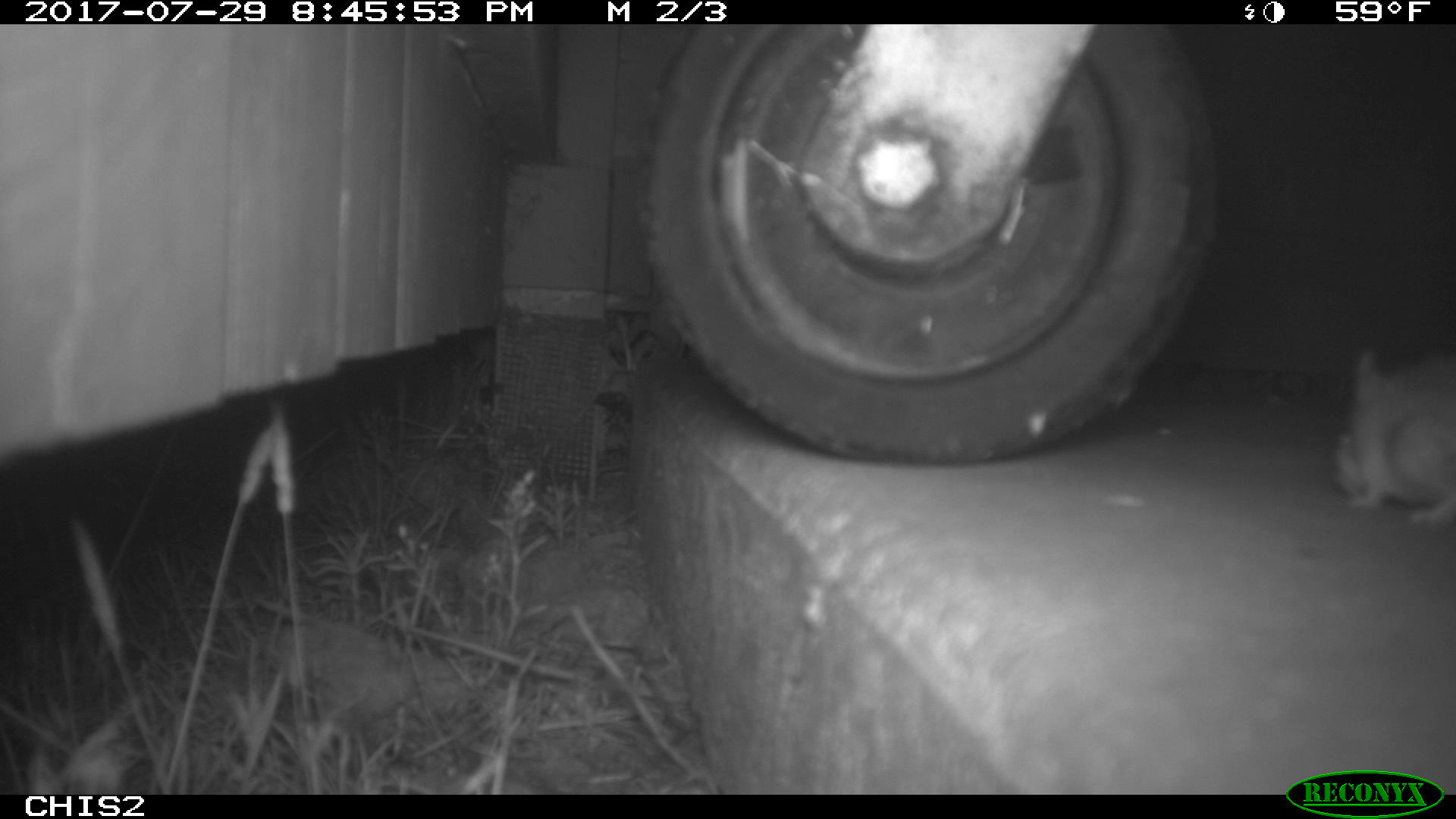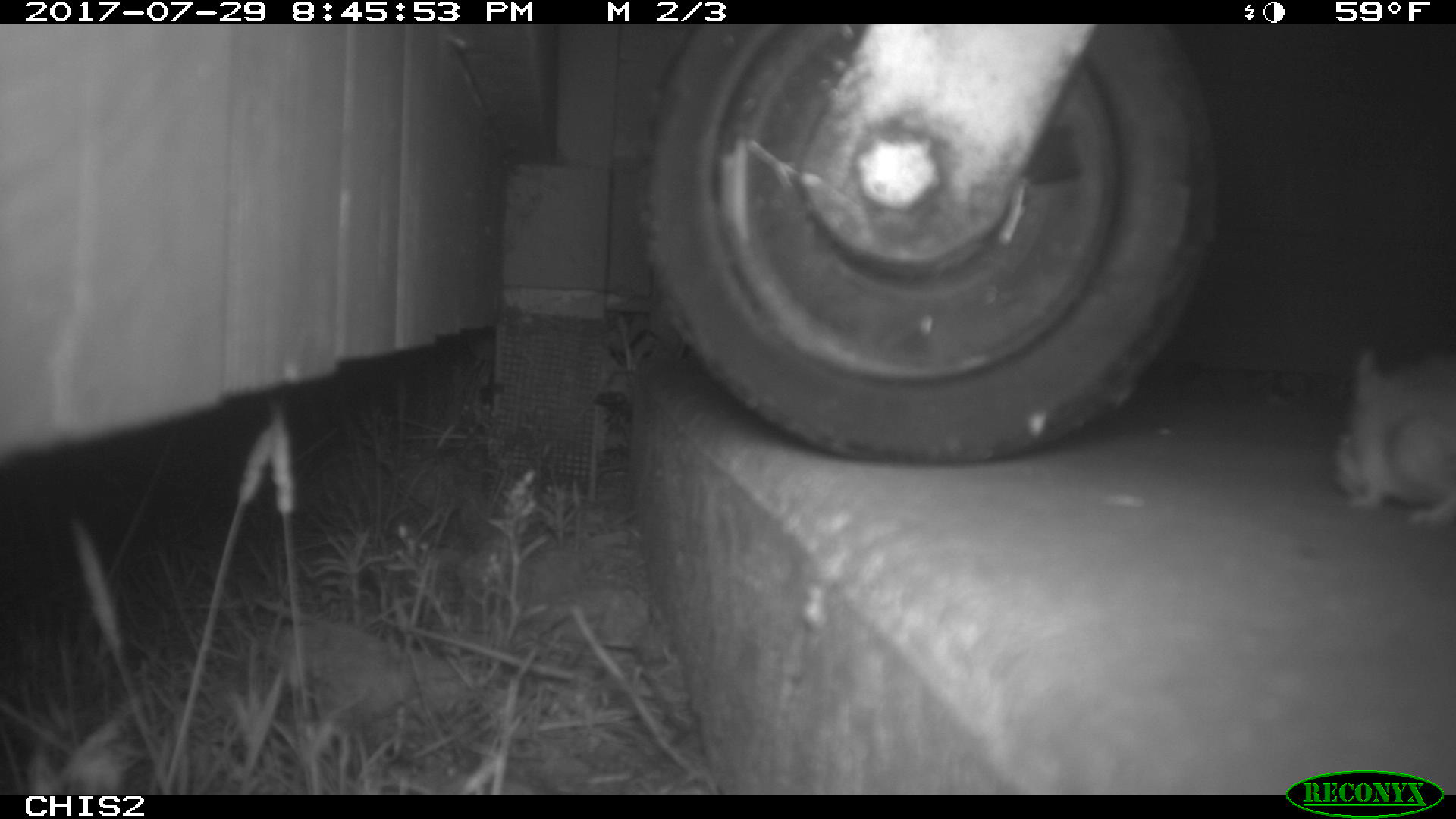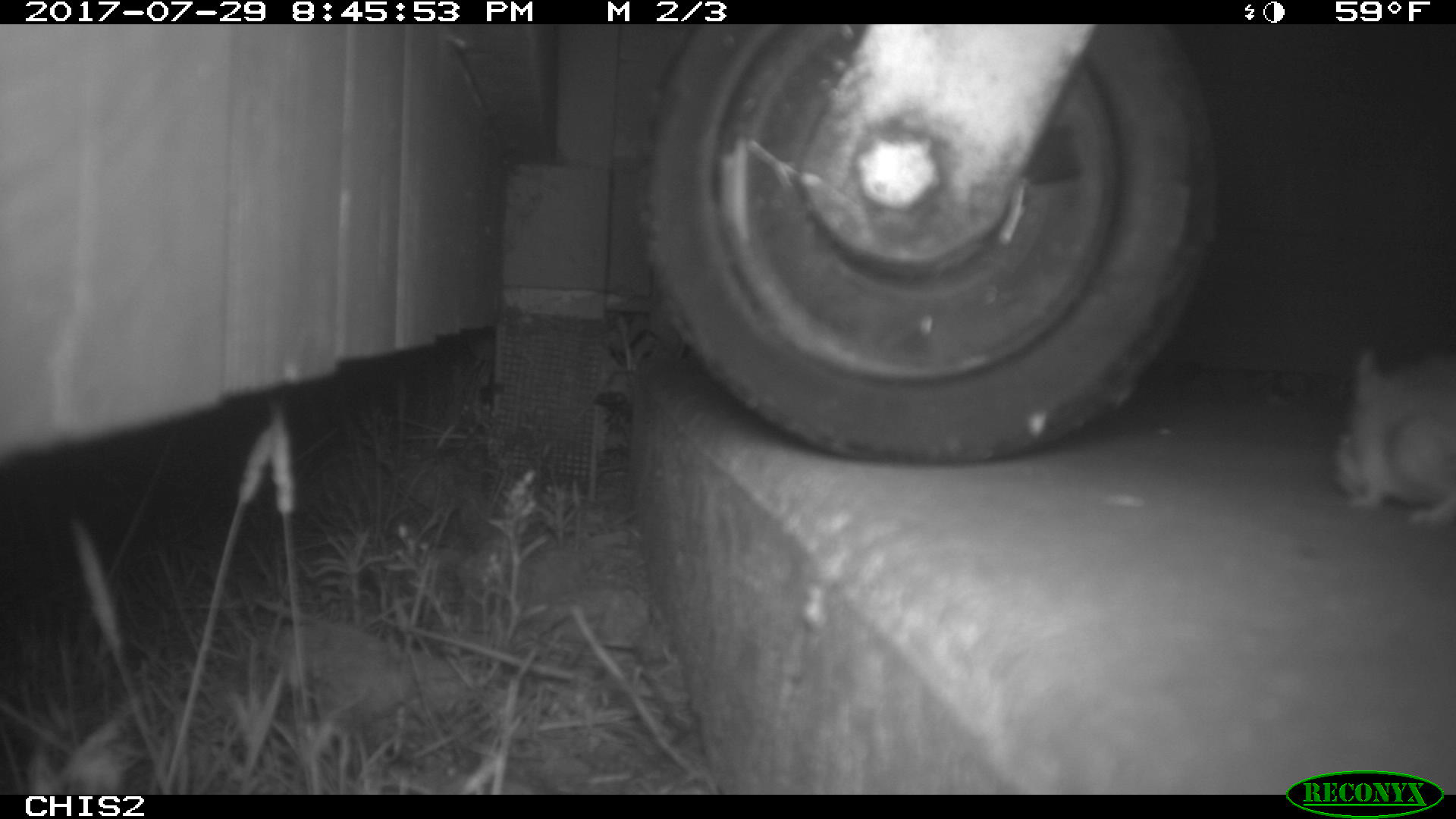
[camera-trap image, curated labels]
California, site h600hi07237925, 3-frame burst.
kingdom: Animalia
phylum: Chordata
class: Mammalia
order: Rodentia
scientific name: Rodentia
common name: rodent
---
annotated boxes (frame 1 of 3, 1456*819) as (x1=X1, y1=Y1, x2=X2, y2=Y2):
rodent: (x1=1329, y1=349, x2=1455, y2=531)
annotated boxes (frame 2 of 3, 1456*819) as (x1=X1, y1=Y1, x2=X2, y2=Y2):
rodent: (x1=1328, y1=350, x2=1455, y2=527)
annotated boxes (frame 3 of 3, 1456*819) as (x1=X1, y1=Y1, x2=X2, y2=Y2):
rodent: (x1=1335, y1=351, x2=1455, y2=527)